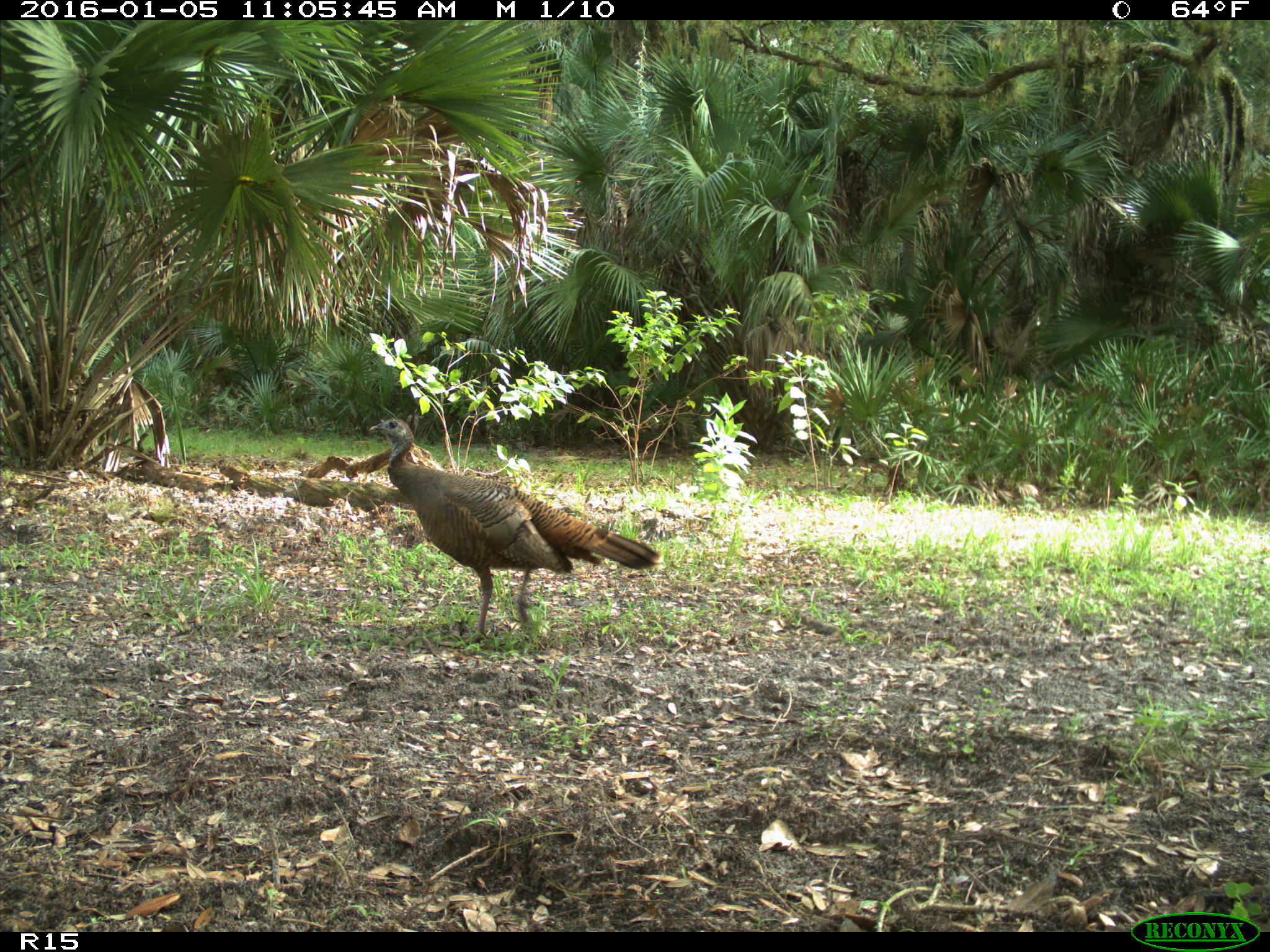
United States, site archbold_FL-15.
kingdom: Animalia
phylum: Chordata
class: Aves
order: Galliformes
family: Phasianidae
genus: Meleagris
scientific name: Meleagris gallopavo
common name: wild turkey